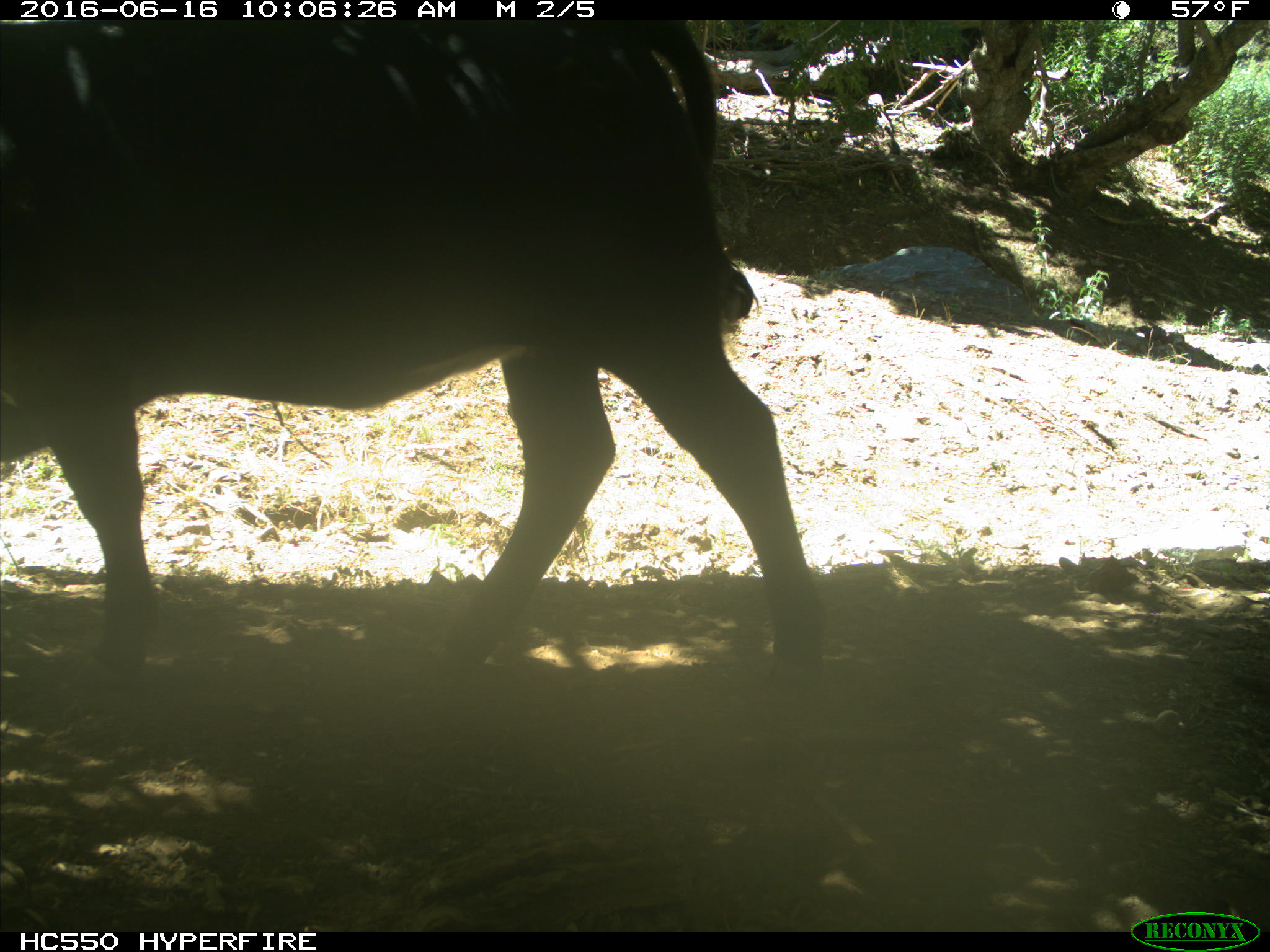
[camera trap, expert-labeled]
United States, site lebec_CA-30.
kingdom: Animalia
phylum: Chordata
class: Mammalia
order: Artiodactyla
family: Bovidae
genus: Bos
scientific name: Bos taurus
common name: domestic cow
Bos taurus (domestic cow).